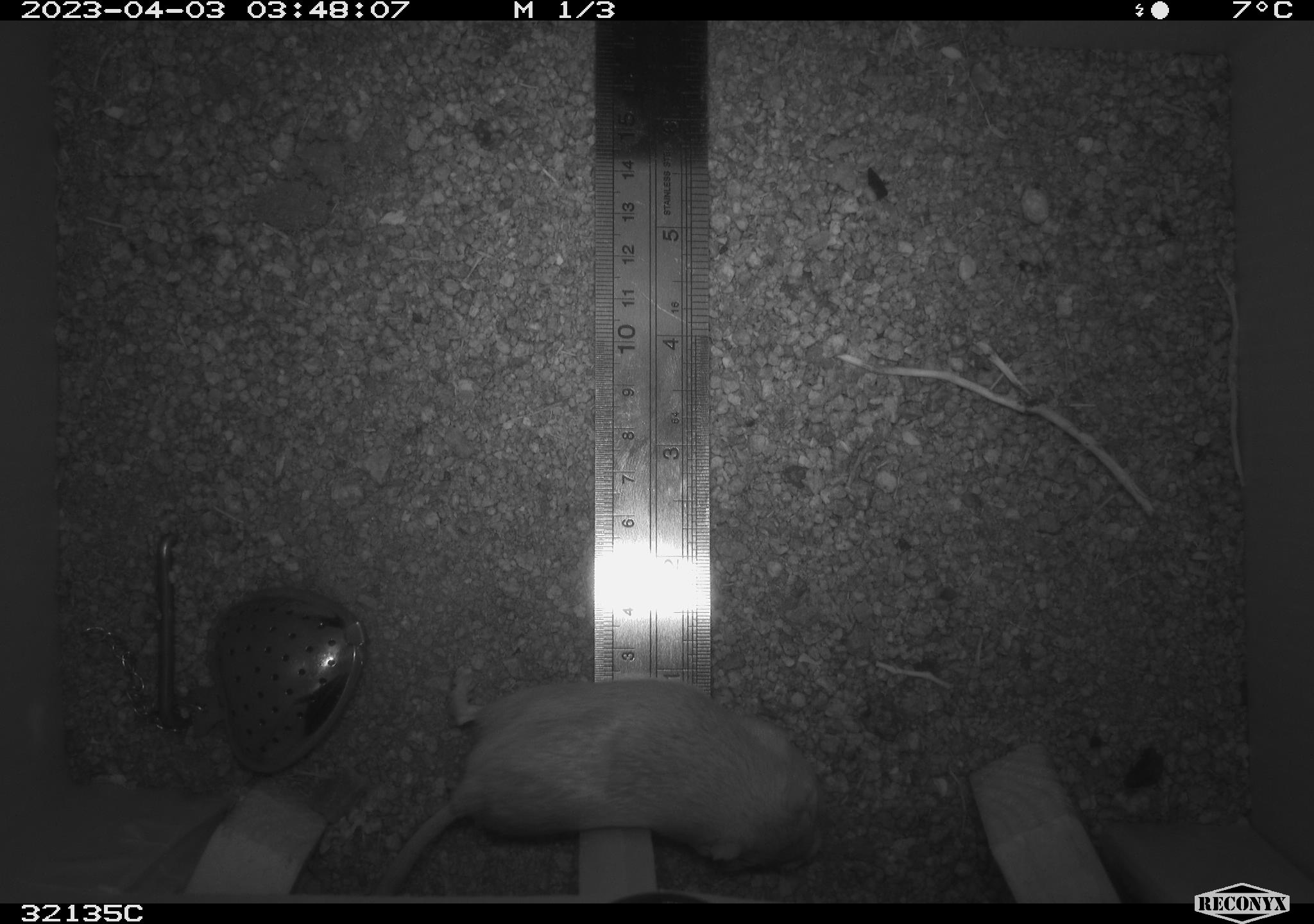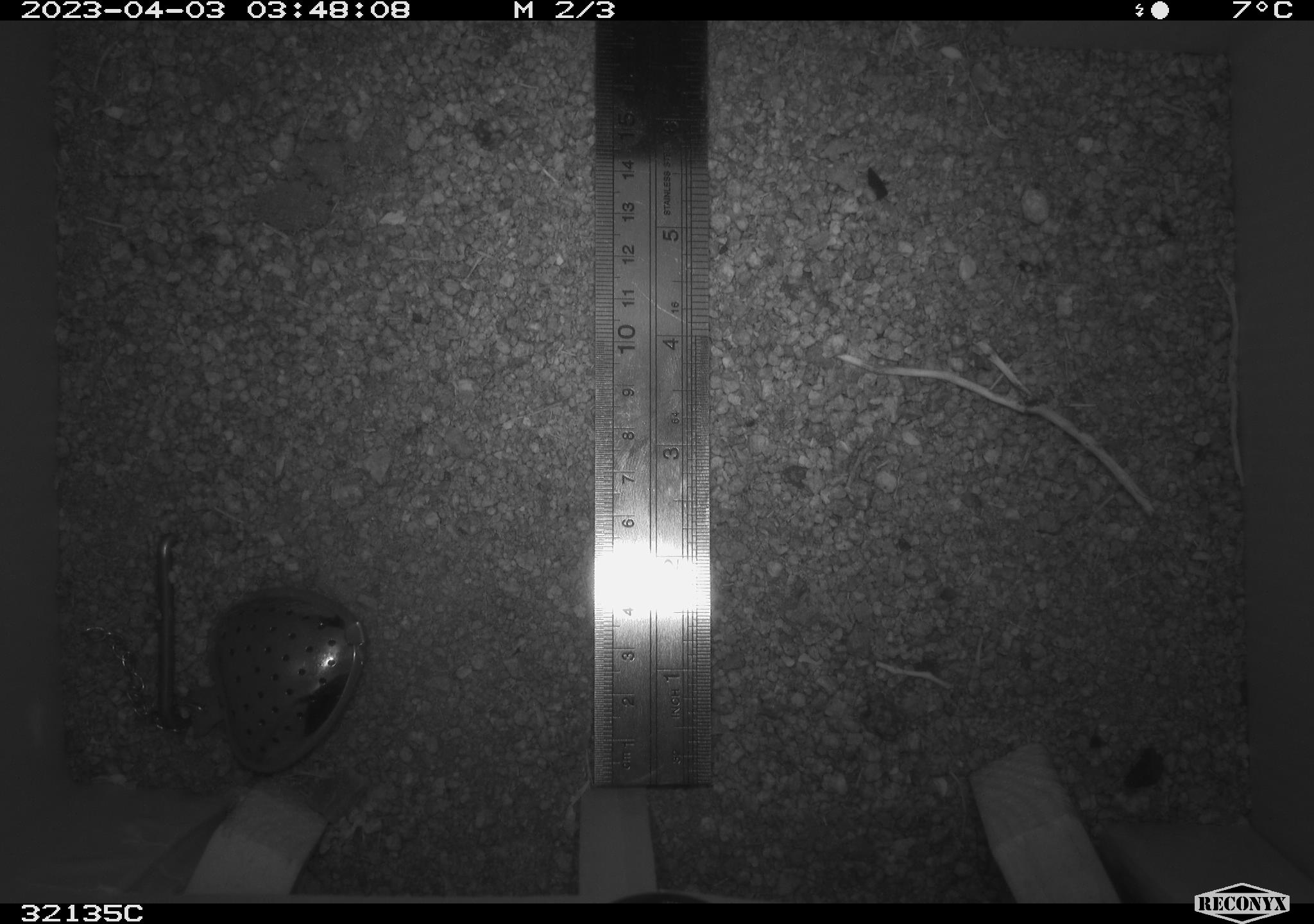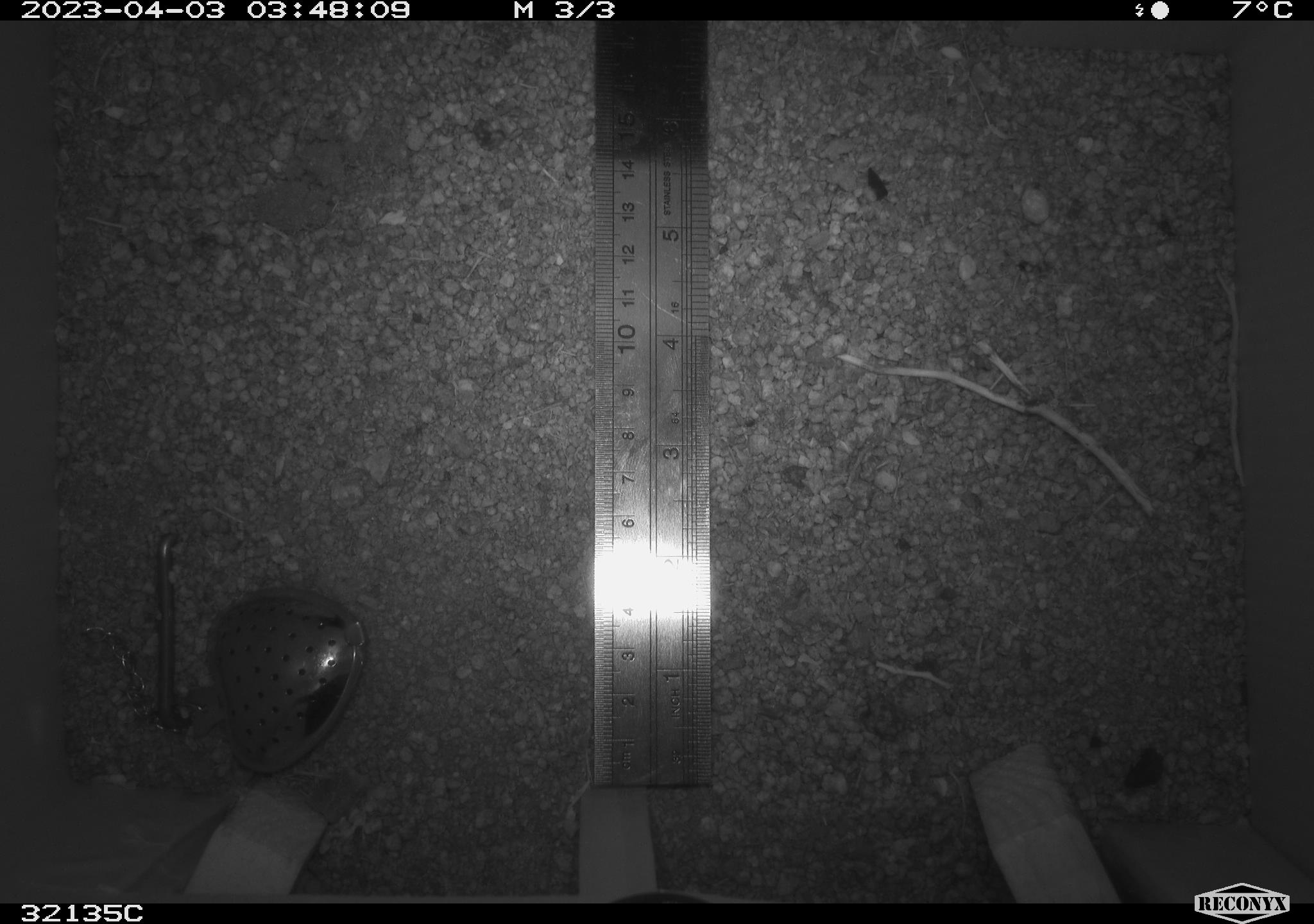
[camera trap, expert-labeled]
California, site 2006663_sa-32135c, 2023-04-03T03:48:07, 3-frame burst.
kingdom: Animalia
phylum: Chordata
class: Mammalia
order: Rodentia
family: Heteromyidae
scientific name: Heteromyidae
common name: kangaroo rats and pocket mice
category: heteromyidae family